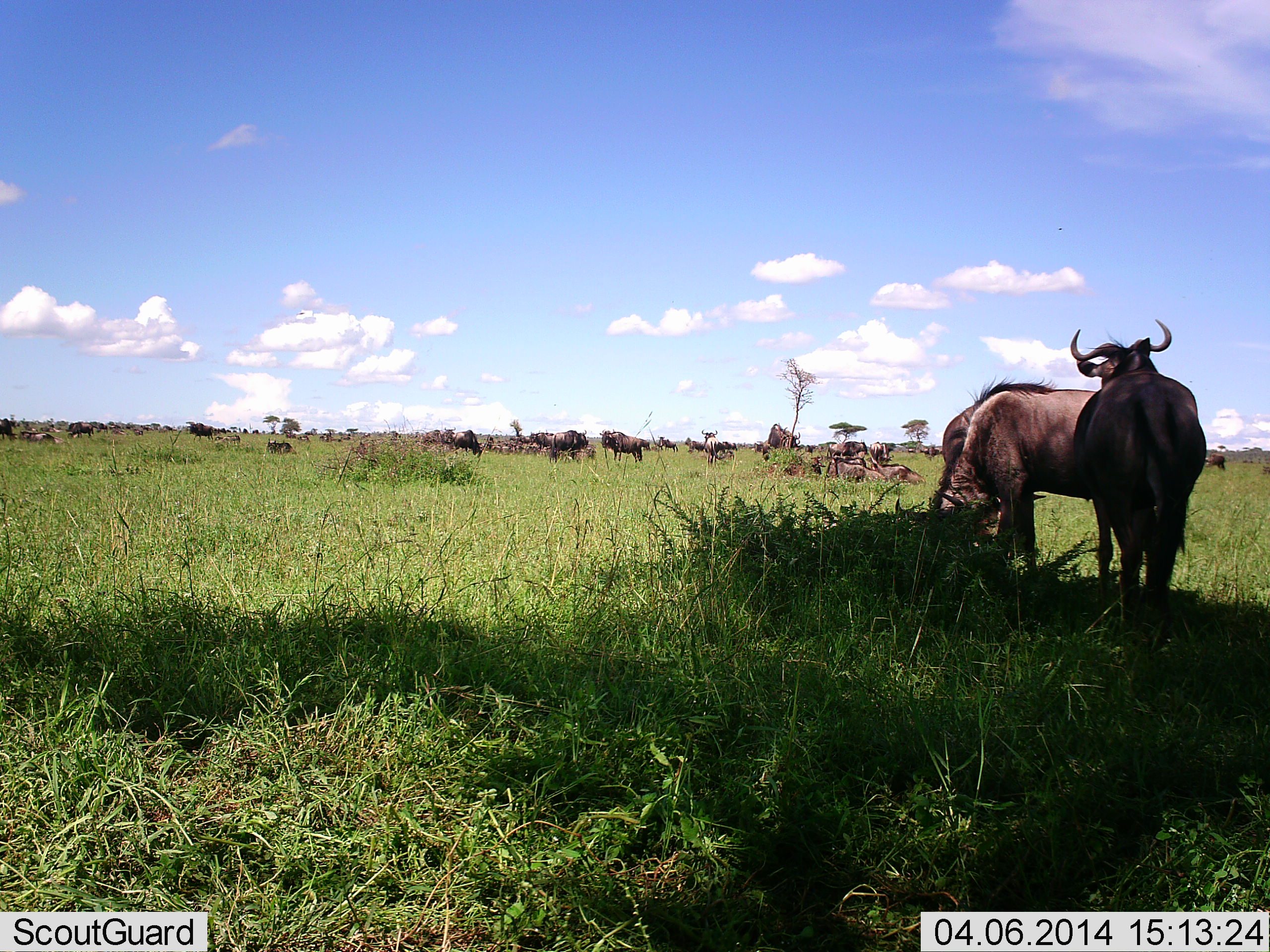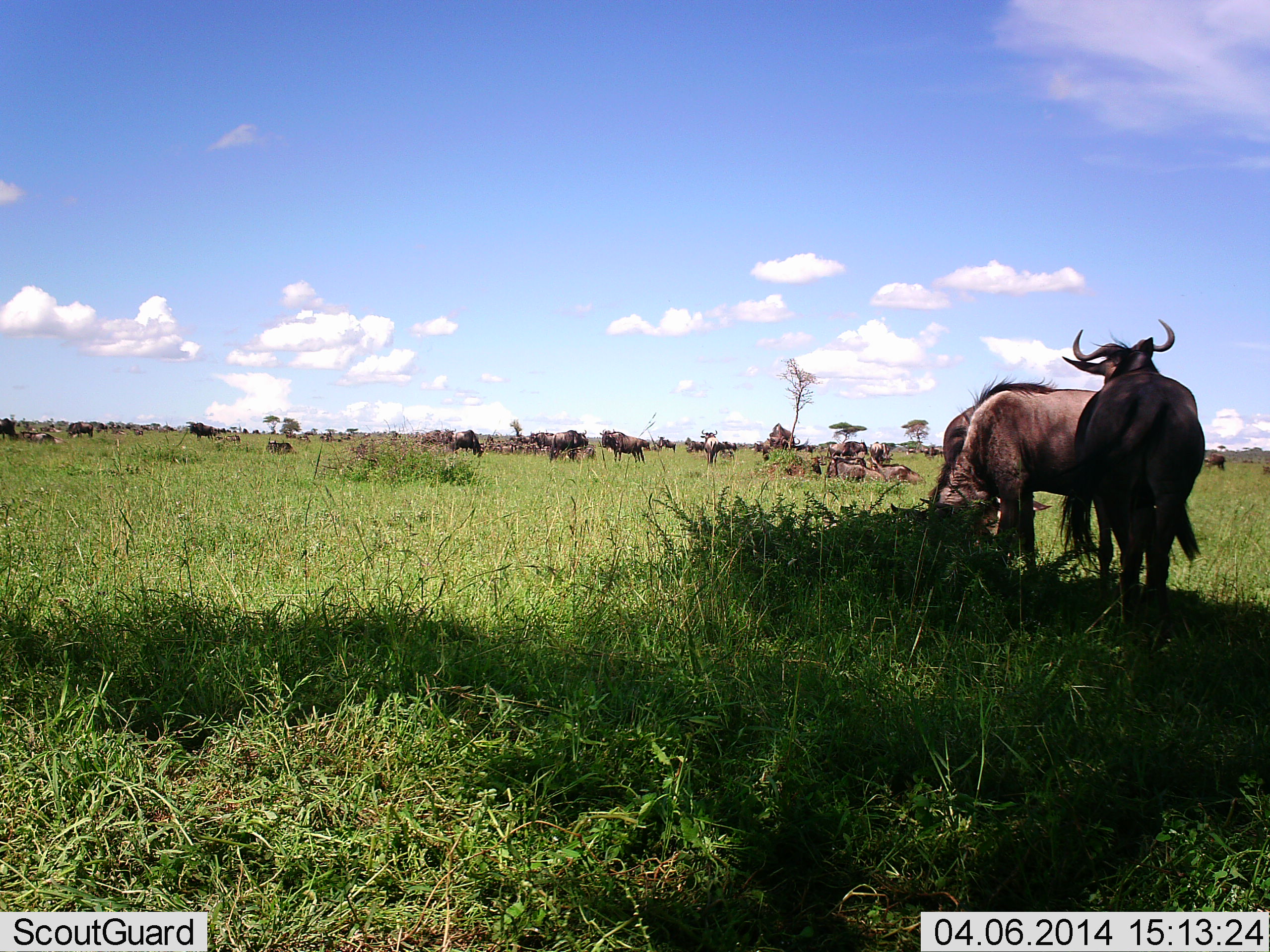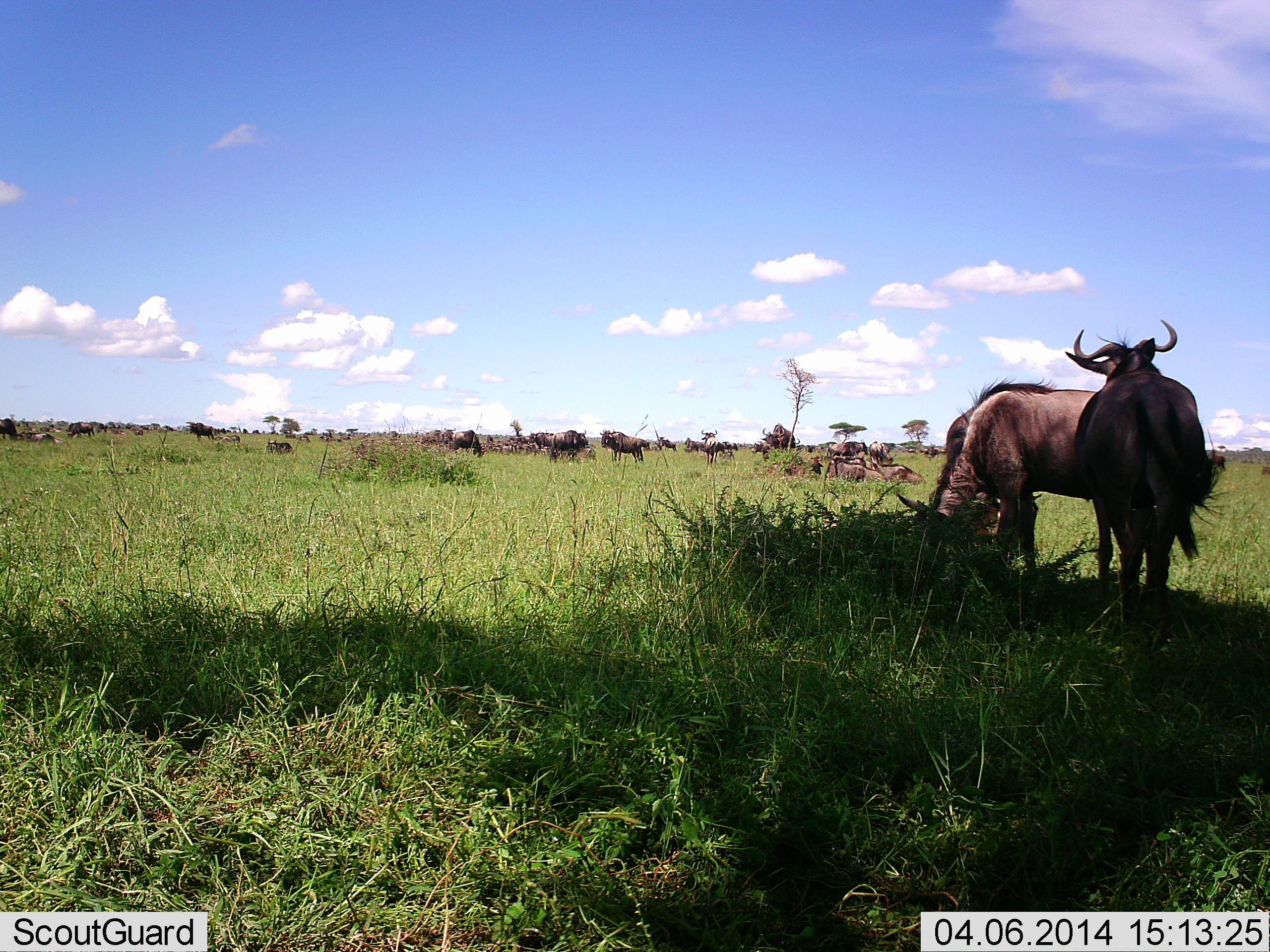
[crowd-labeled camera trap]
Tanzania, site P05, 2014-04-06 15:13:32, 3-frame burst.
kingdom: Animalia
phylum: Chordata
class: Mammalia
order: Artiodactyla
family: Bovidae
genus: Connochaetes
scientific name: Connochaetes taurinus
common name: blue wildebeest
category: wildebeest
Wildebeest (blue wildebeest) (Connochaetes taurinus), count 11-50. Behavior (volunteer vote fractions): standing 77%, resting 68%, moving 23%, interacting 19%. Young present (vote fraction): 2%. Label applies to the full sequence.